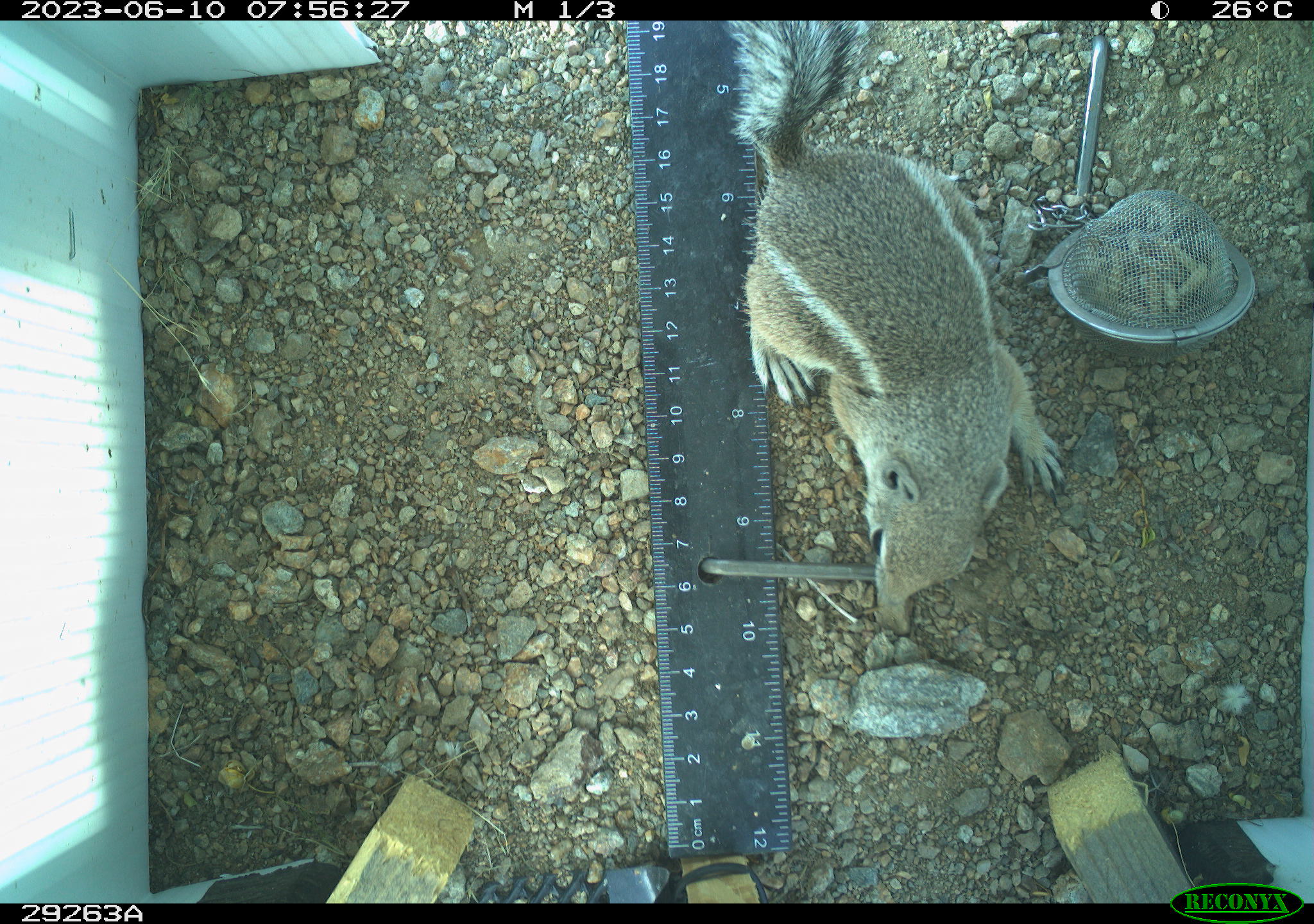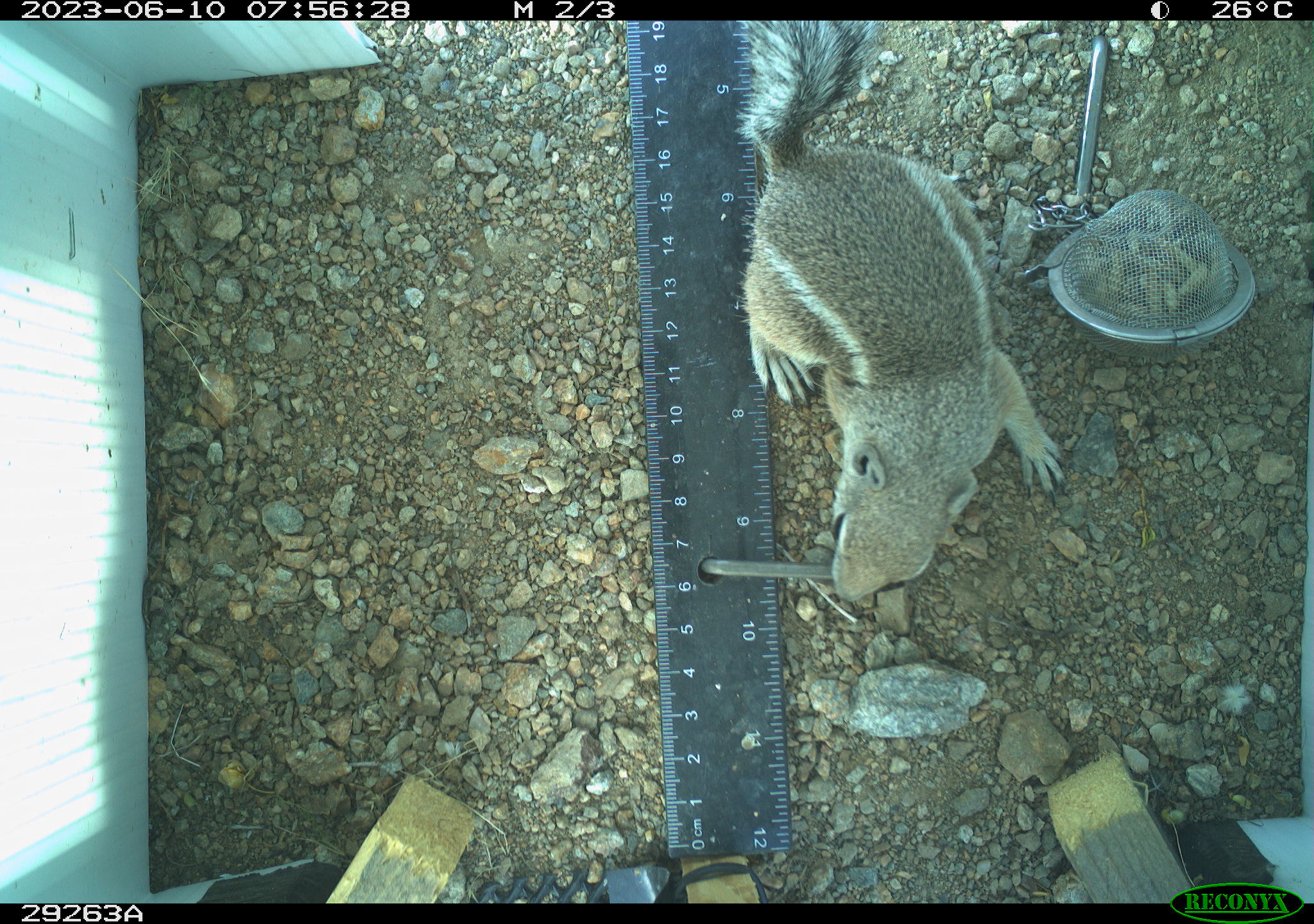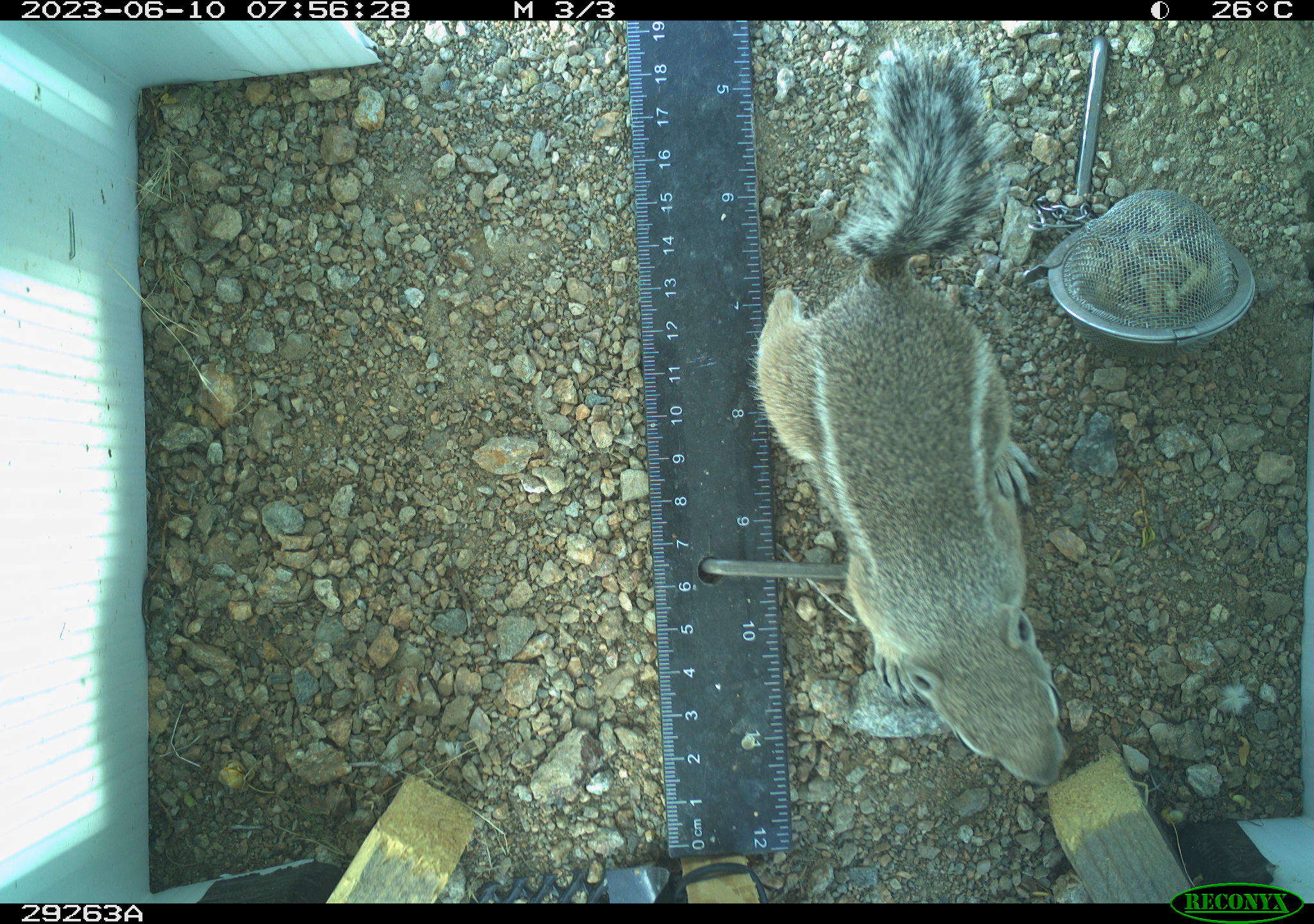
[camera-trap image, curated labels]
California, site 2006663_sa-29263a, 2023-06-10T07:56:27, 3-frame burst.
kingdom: Animalia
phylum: Chordata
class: Mammalia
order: Rodentia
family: Sciuridae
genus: Ammospermophilus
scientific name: Ammospermophilus leucurus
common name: white-tailed antelope squirrel